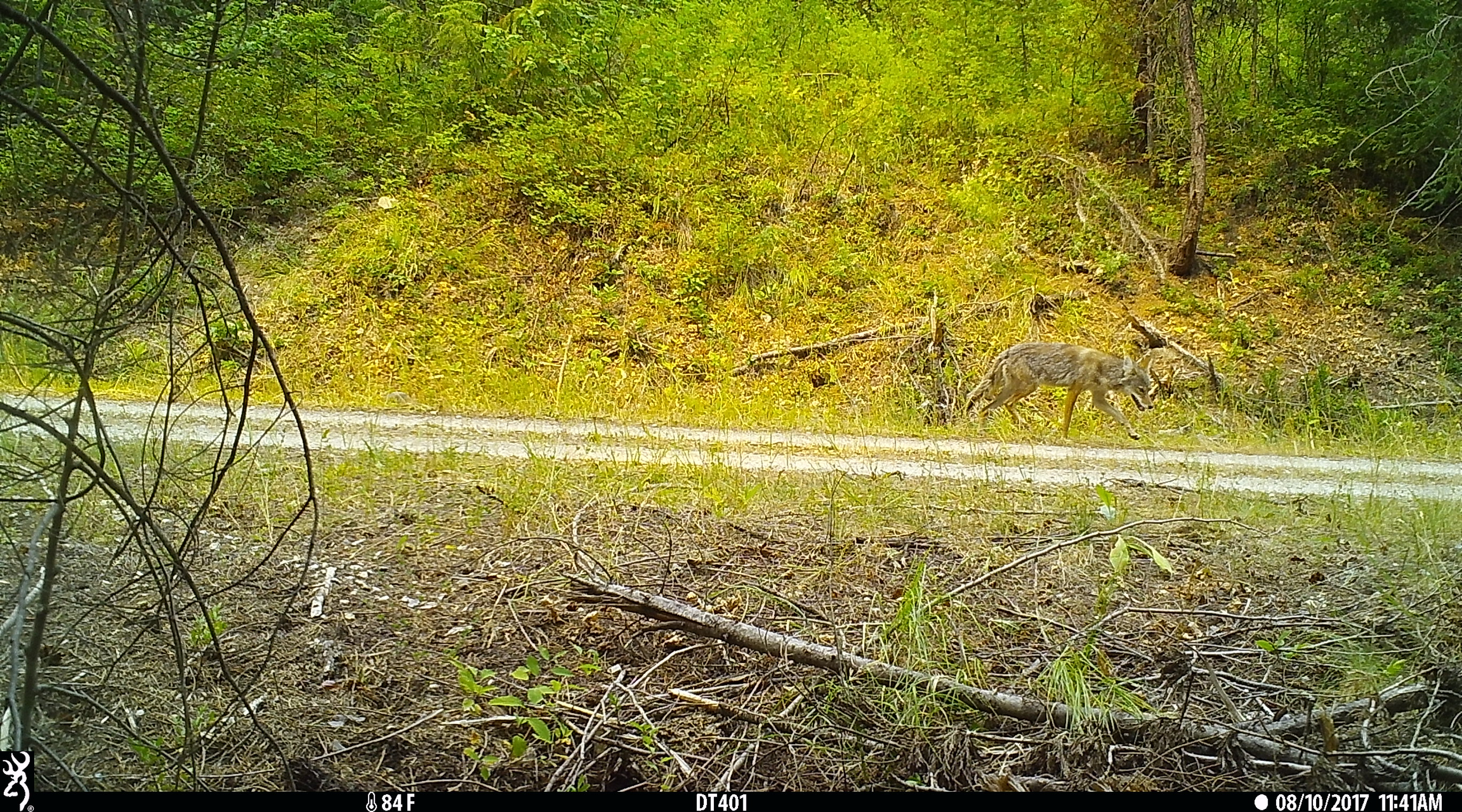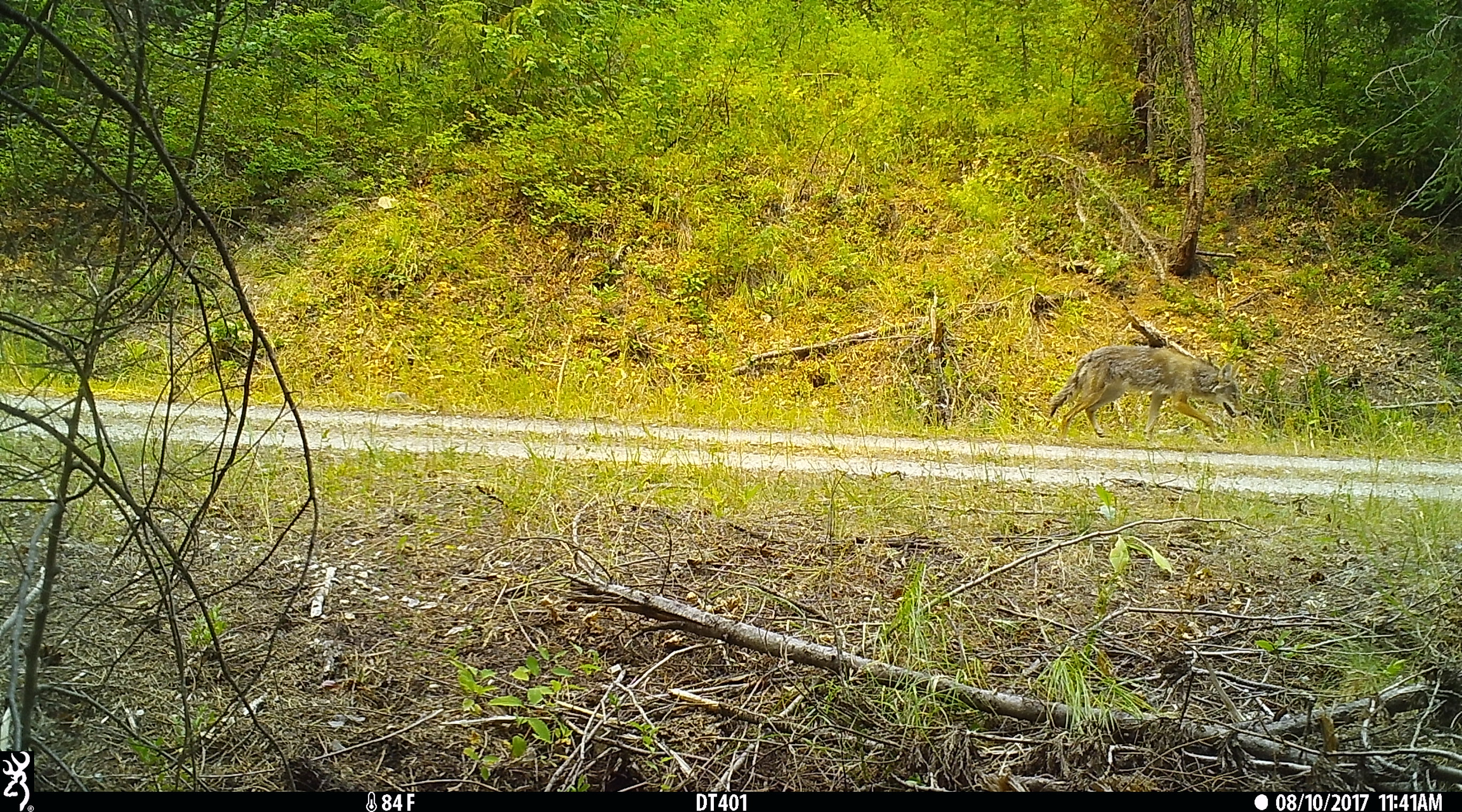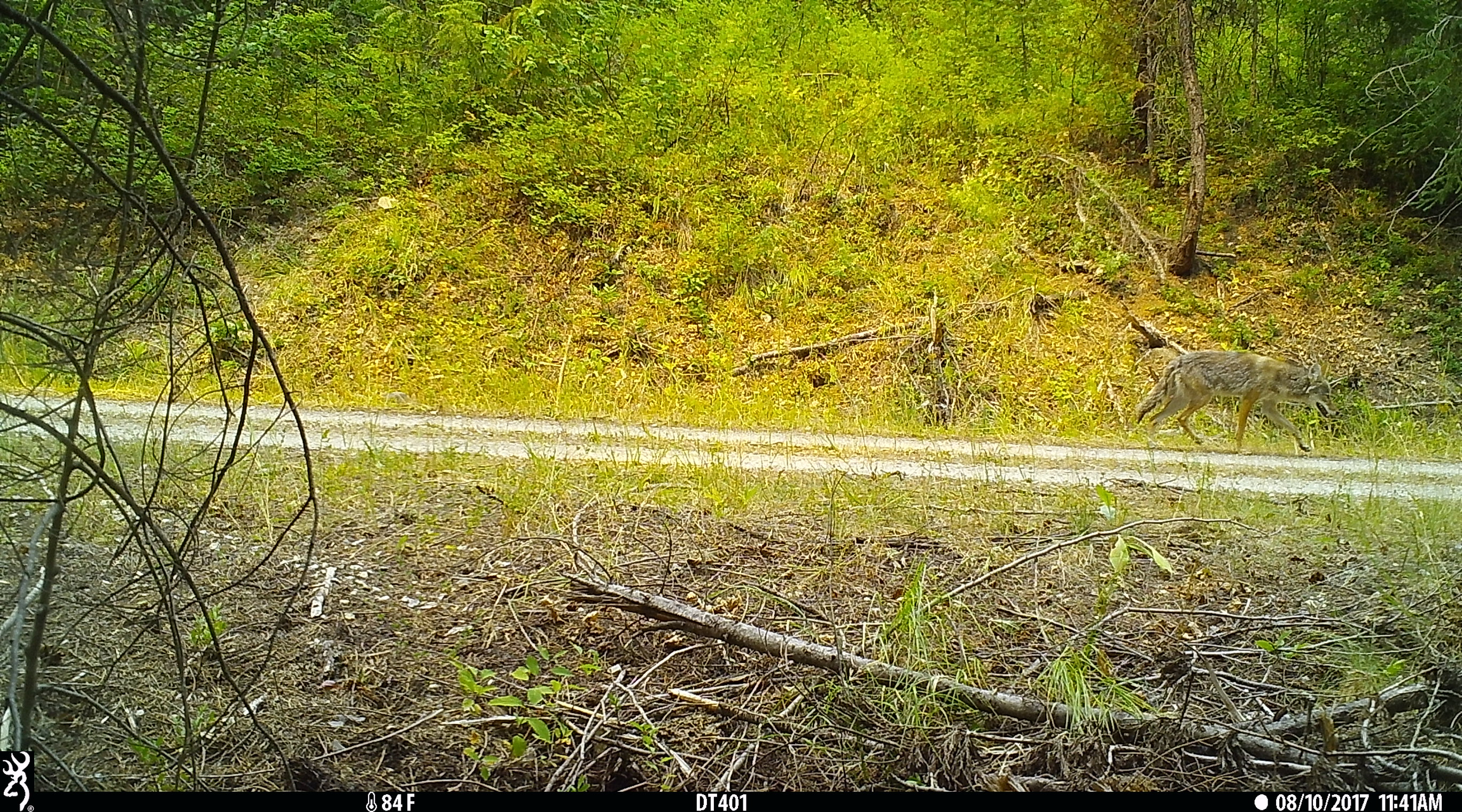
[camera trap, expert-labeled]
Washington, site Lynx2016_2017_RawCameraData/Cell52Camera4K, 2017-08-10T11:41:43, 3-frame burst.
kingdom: Animalia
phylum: Chordata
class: Mammalia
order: Carnivora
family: Canidae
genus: Canis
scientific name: Canis latrans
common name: coyote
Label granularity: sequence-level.